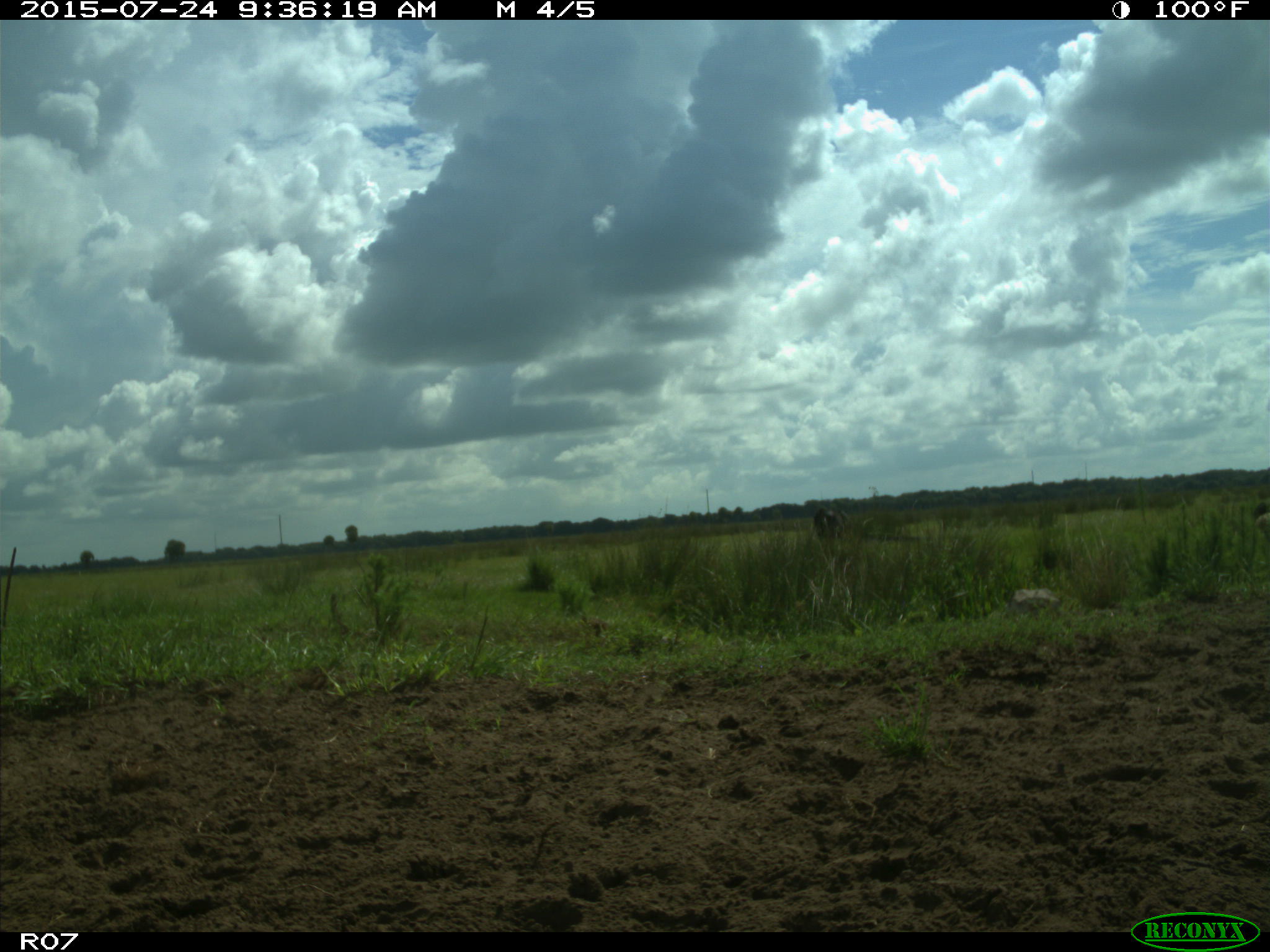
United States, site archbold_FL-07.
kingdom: Animalia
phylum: Chordata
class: Mammalia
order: Artiodactyla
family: Bovidae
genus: Bos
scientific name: Bos taurus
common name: domestic cow